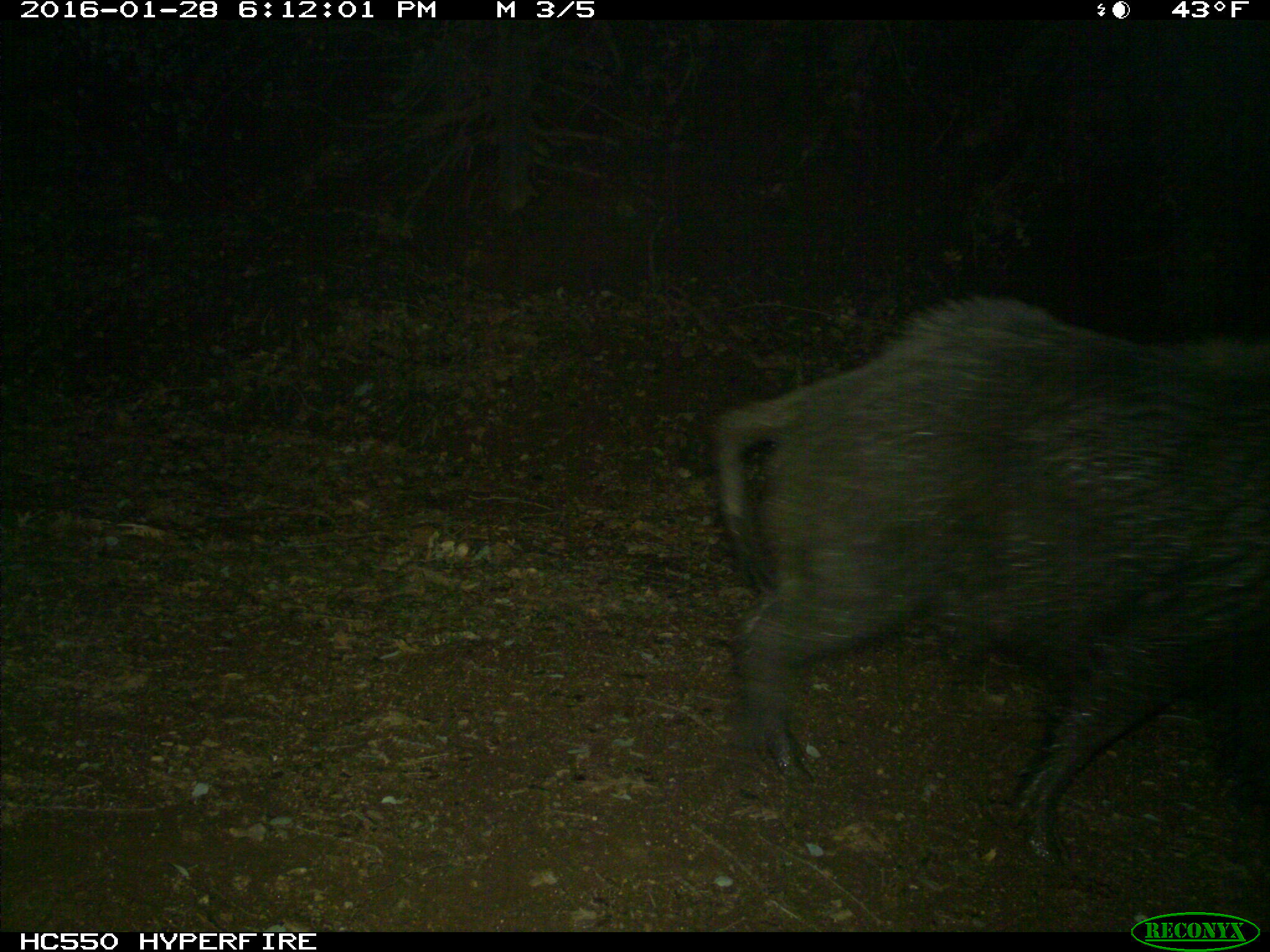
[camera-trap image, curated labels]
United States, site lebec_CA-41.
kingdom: Animalia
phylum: Chordata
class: Mammalia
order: Artiodactyla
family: Suidae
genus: Sus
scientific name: Sus scrofa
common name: wild boar